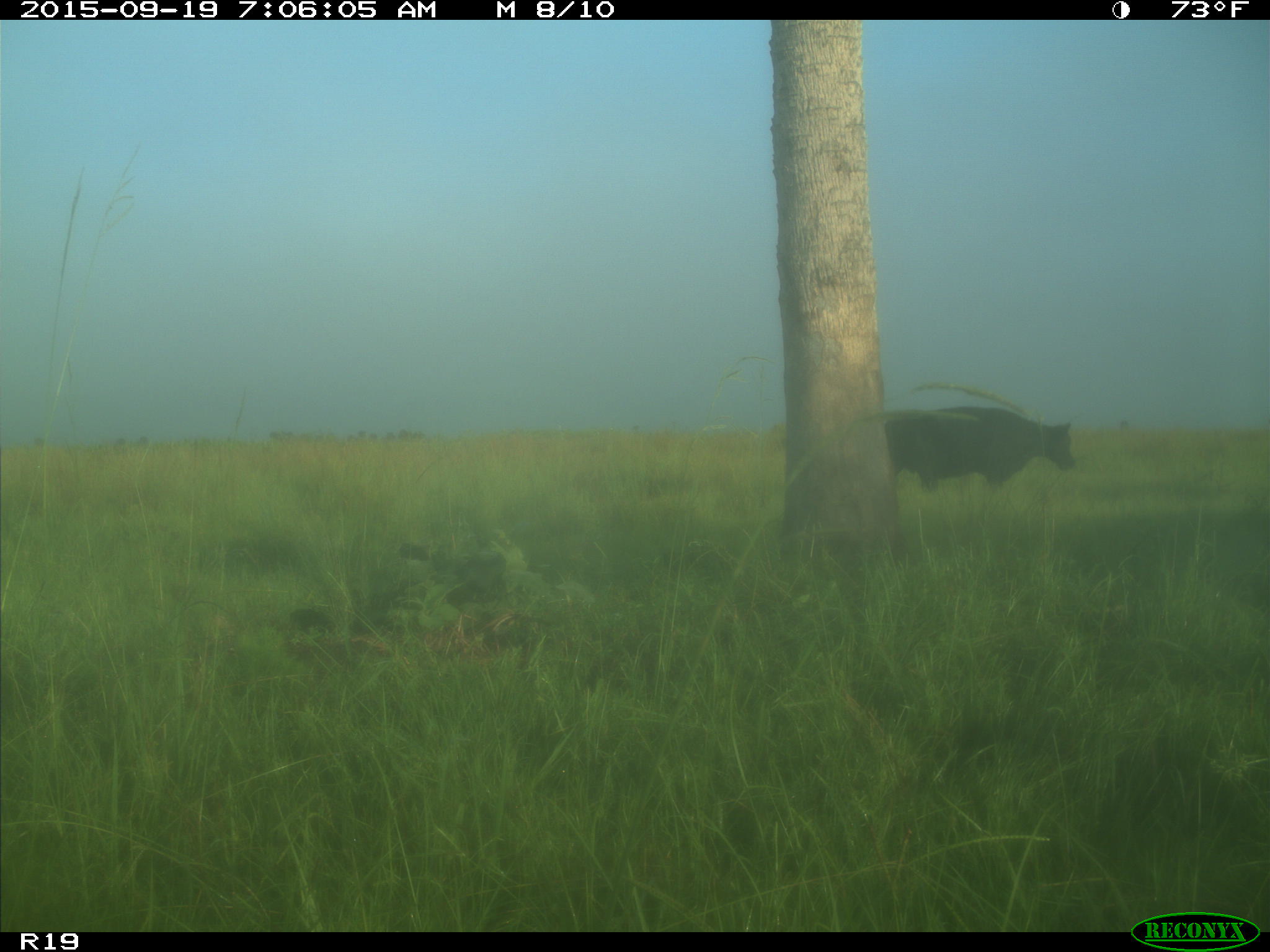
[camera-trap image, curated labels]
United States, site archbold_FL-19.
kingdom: Animalia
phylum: Chordata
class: Mammalia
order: Artiodactyla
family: Bovidae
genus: Bos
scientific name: Bos taurus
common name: domestic cow